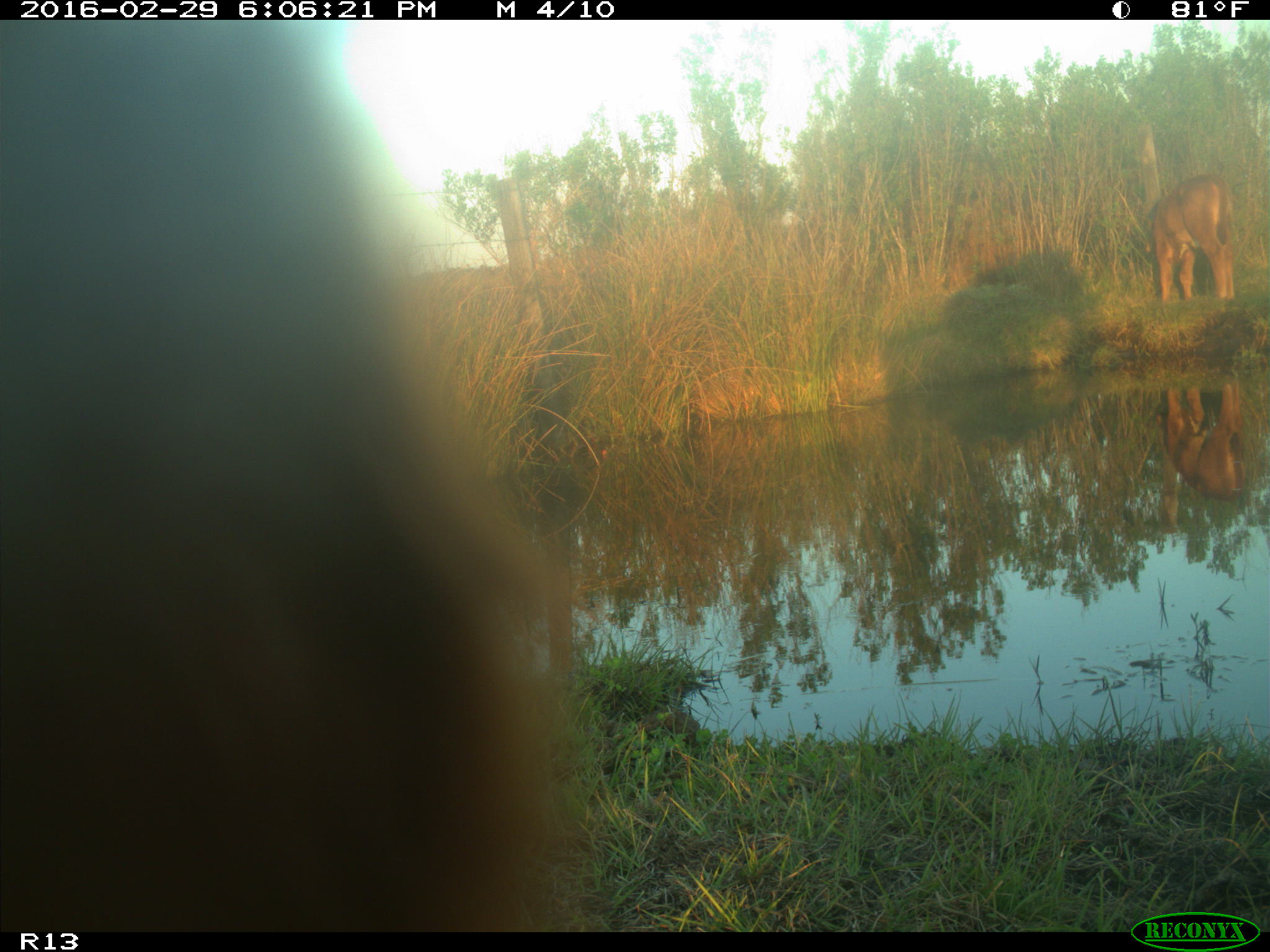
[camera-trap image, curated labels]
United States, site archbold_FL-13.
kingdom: Animalia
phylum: Chordata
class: Mammalia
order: Artiodactyla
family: Bovidae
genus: Bos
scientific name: Bos taurus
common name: domestic cow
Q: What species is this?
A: Bos taurus (domestic cow).